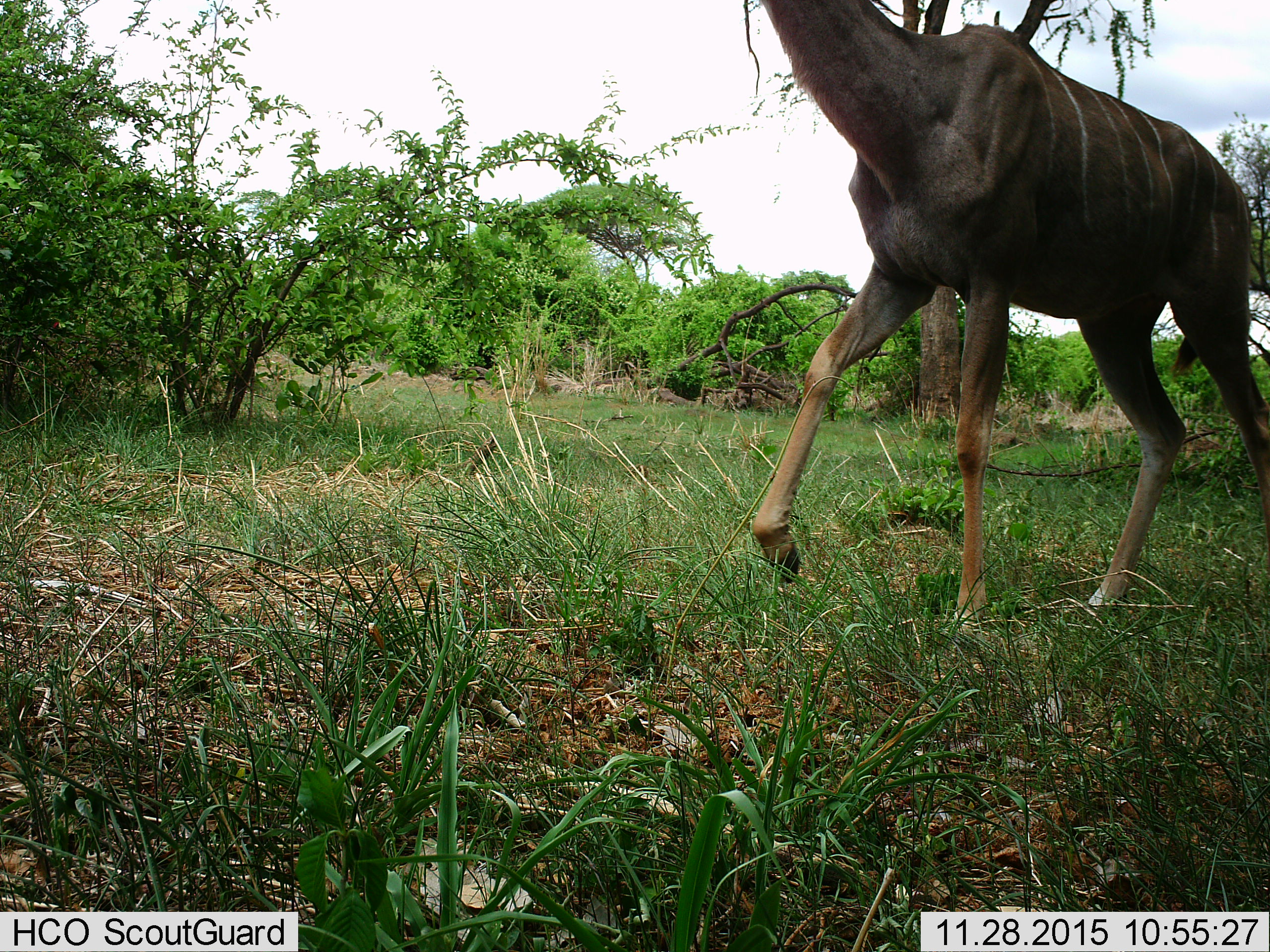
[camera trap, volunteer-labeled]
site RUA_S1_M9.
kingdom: Animalia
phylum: Chordata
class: Mammalia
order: Artiodactyla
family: Bovidae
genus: Tragelaphus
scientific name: Tragelaphus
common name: kudu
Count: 1.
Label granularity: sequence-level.